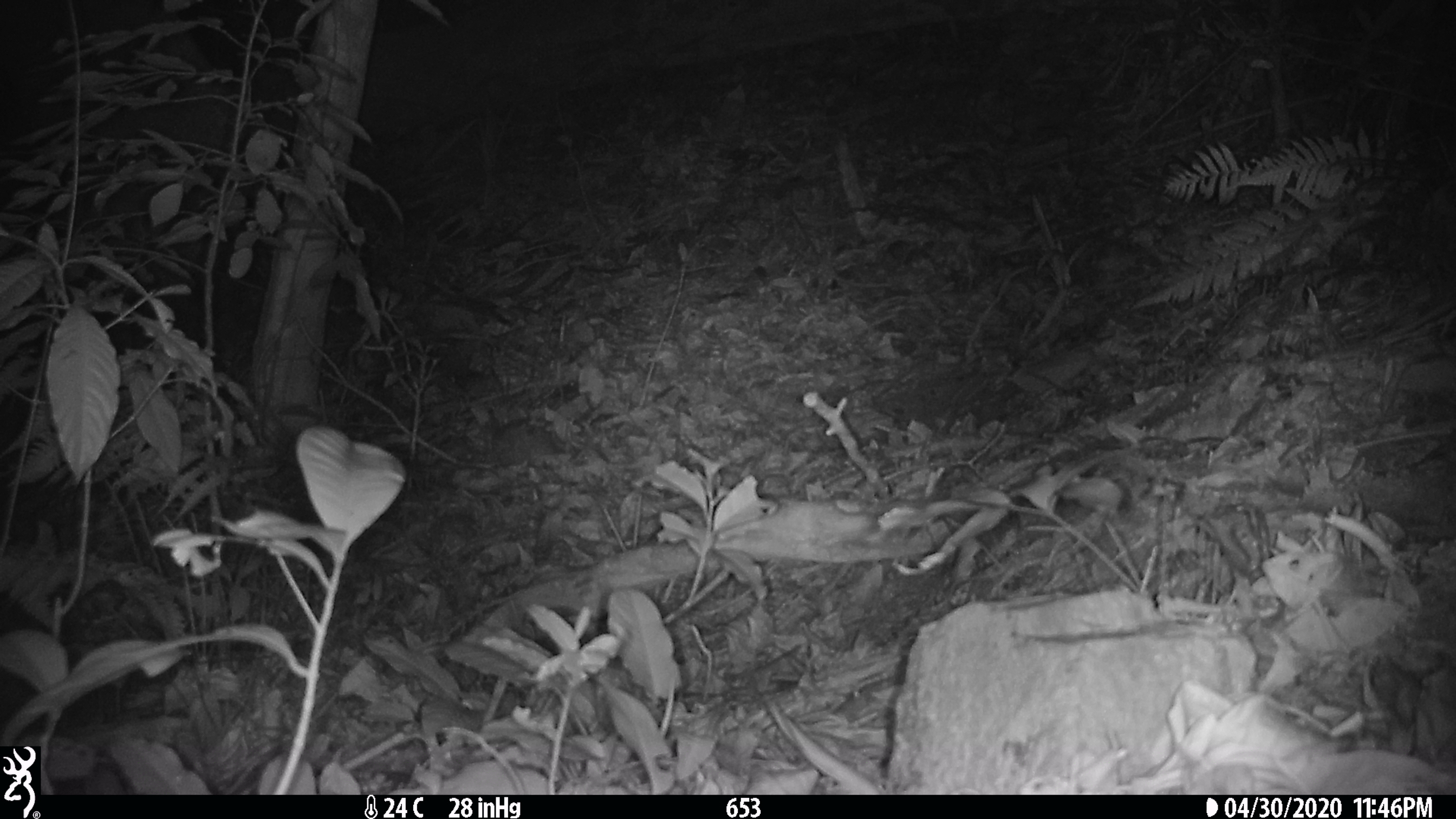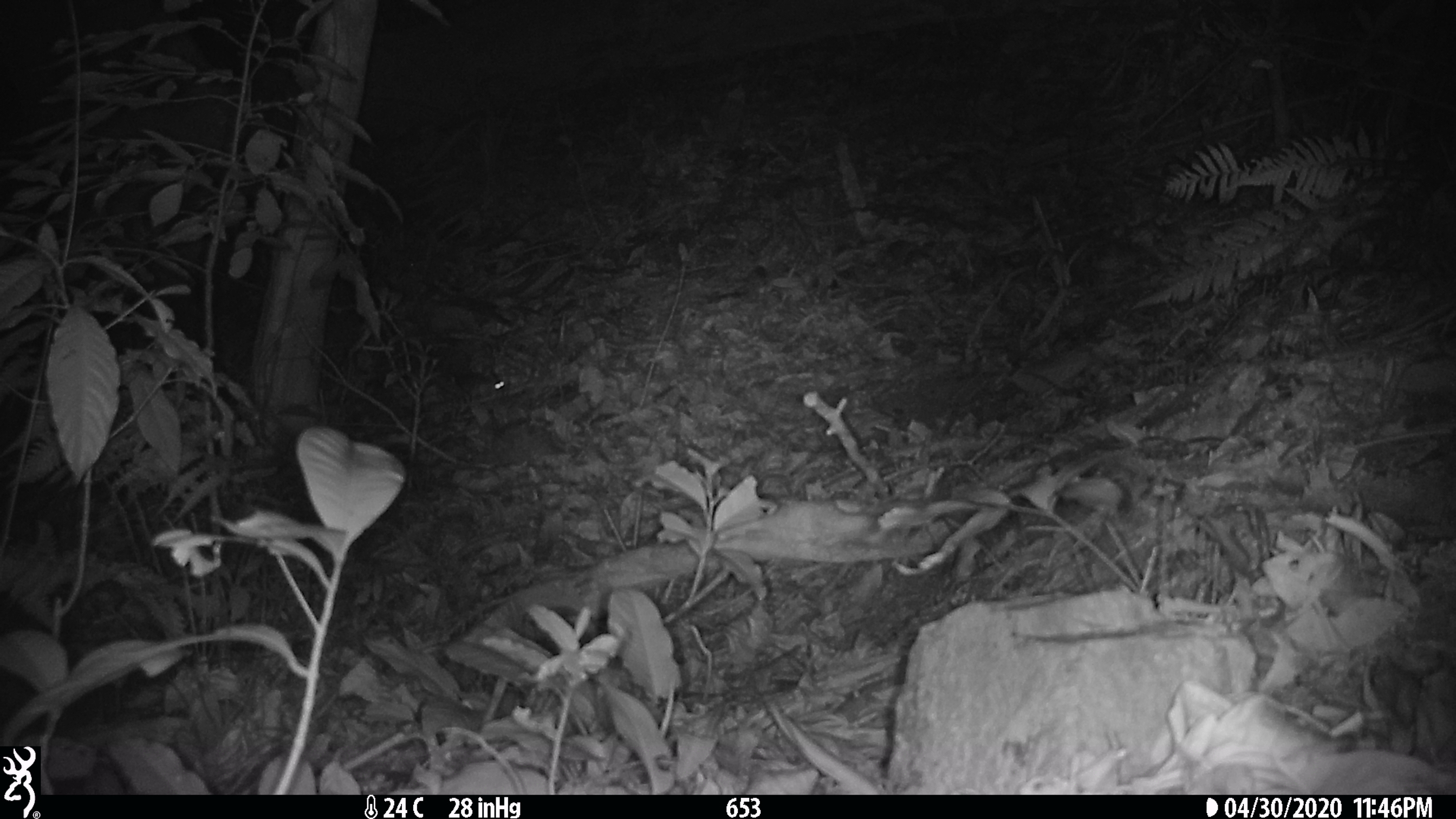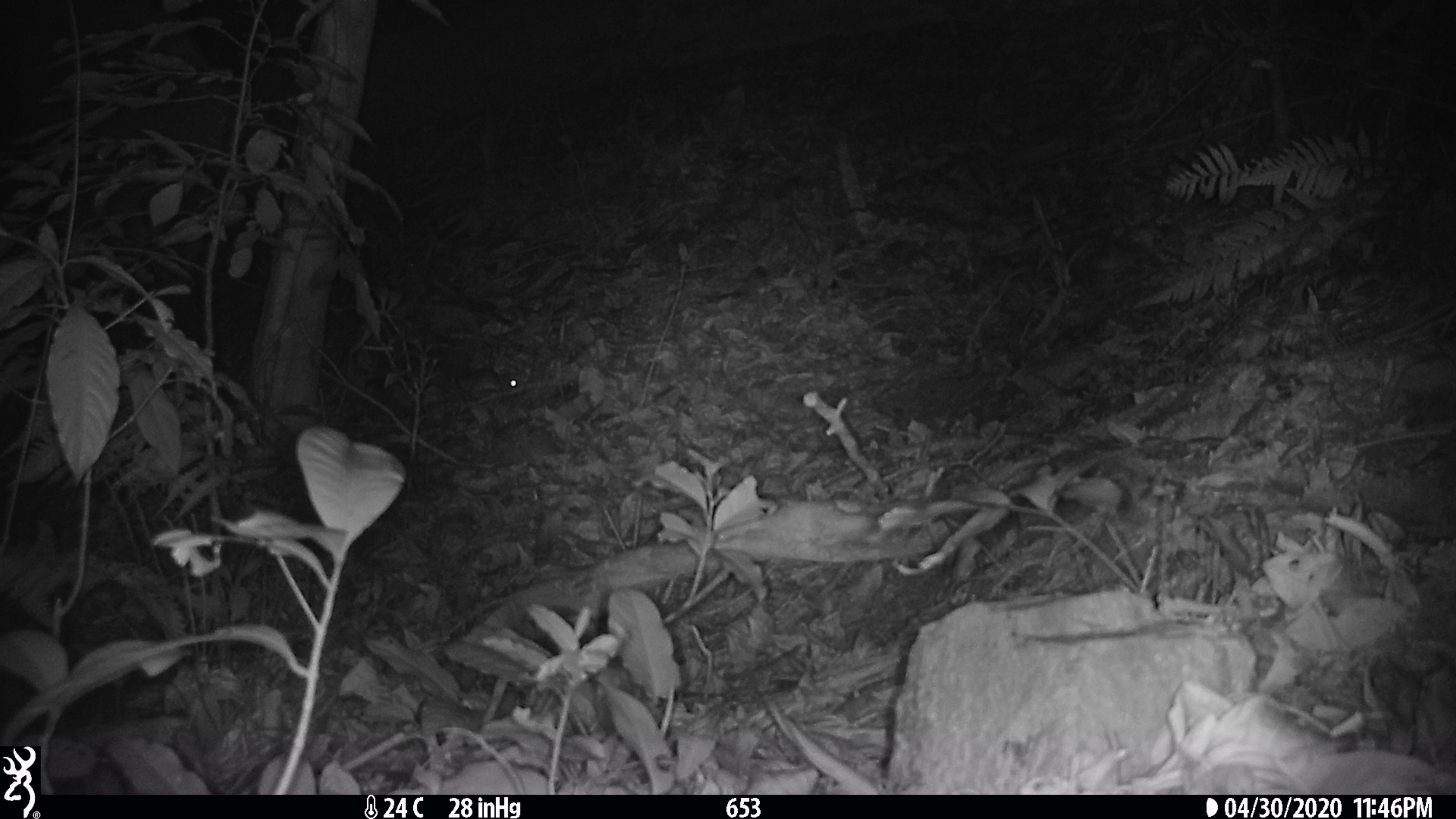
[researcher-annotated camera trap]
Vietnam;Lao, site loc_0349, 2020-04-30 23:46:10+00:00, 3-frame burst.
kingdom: Animalia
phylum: Chordata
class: Mammalia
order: Rodentia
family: Muridae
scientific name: Muridae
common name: old-world mice and rats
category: unidentified murid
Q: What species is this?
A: Unidentified murid (old-world mice and rats) (Muridae).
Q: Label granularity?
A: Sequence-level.